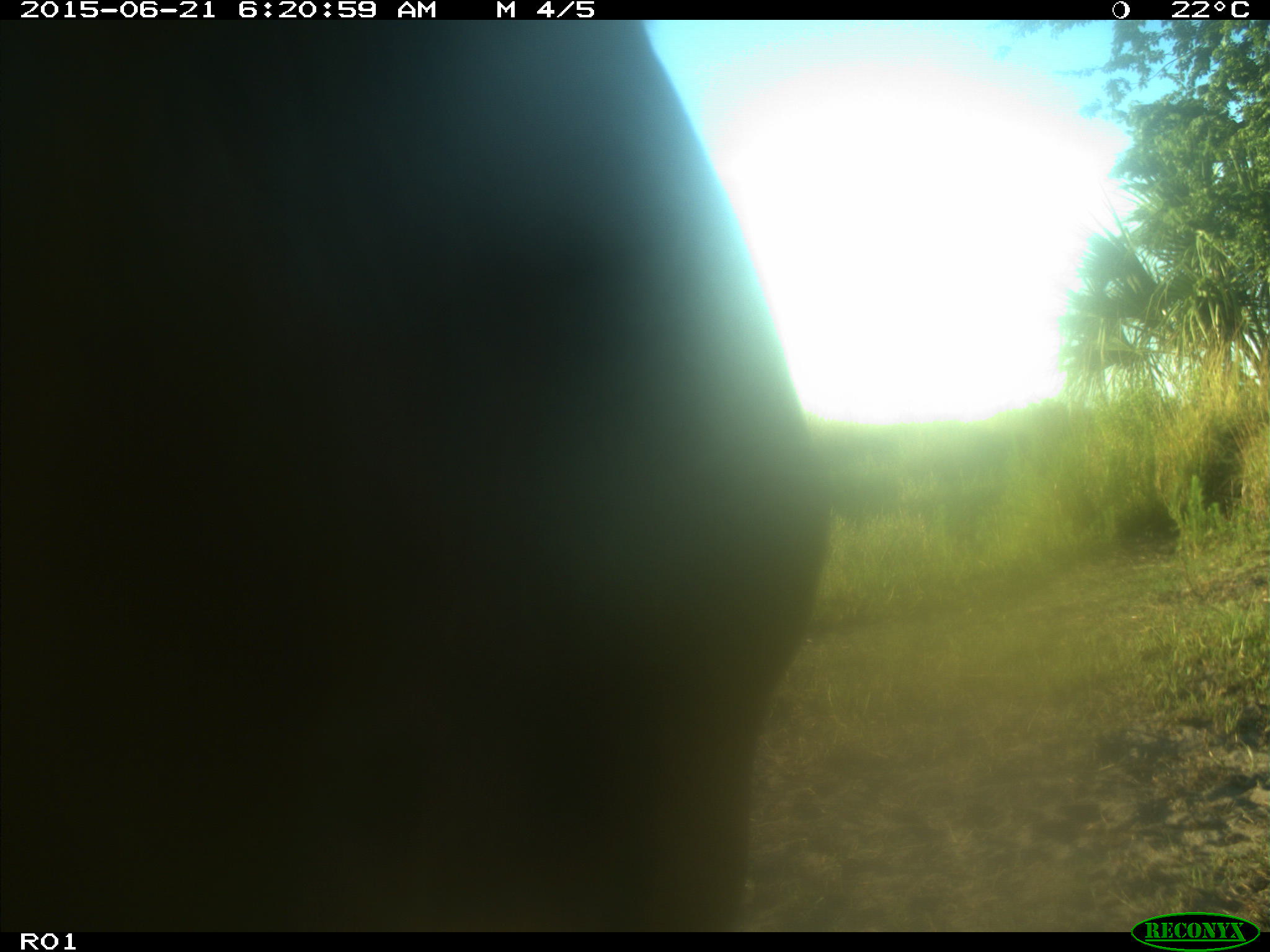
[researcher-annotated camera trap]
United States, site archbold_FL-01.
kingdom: Animalia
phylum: Chordata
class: Mammalia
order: Artiodactyla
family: Bovidae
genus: Bos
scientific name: Bos taurus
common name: domestic cow